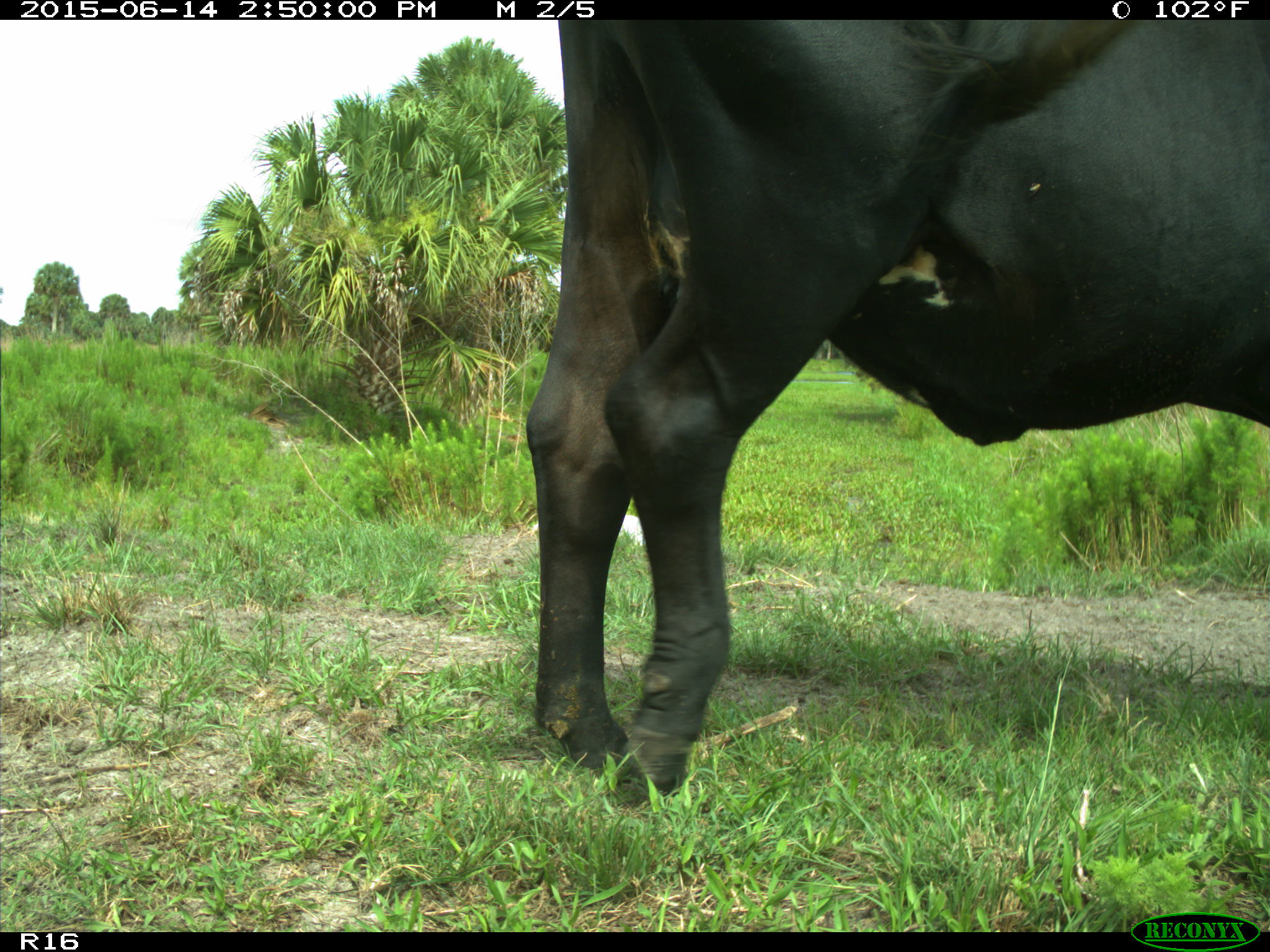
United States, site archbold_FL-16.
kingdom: Animalia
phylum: Chordata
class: Mammalia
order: Artiodactyla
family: Bovidae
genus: Bos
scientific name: Bos taurus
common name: domestic cow